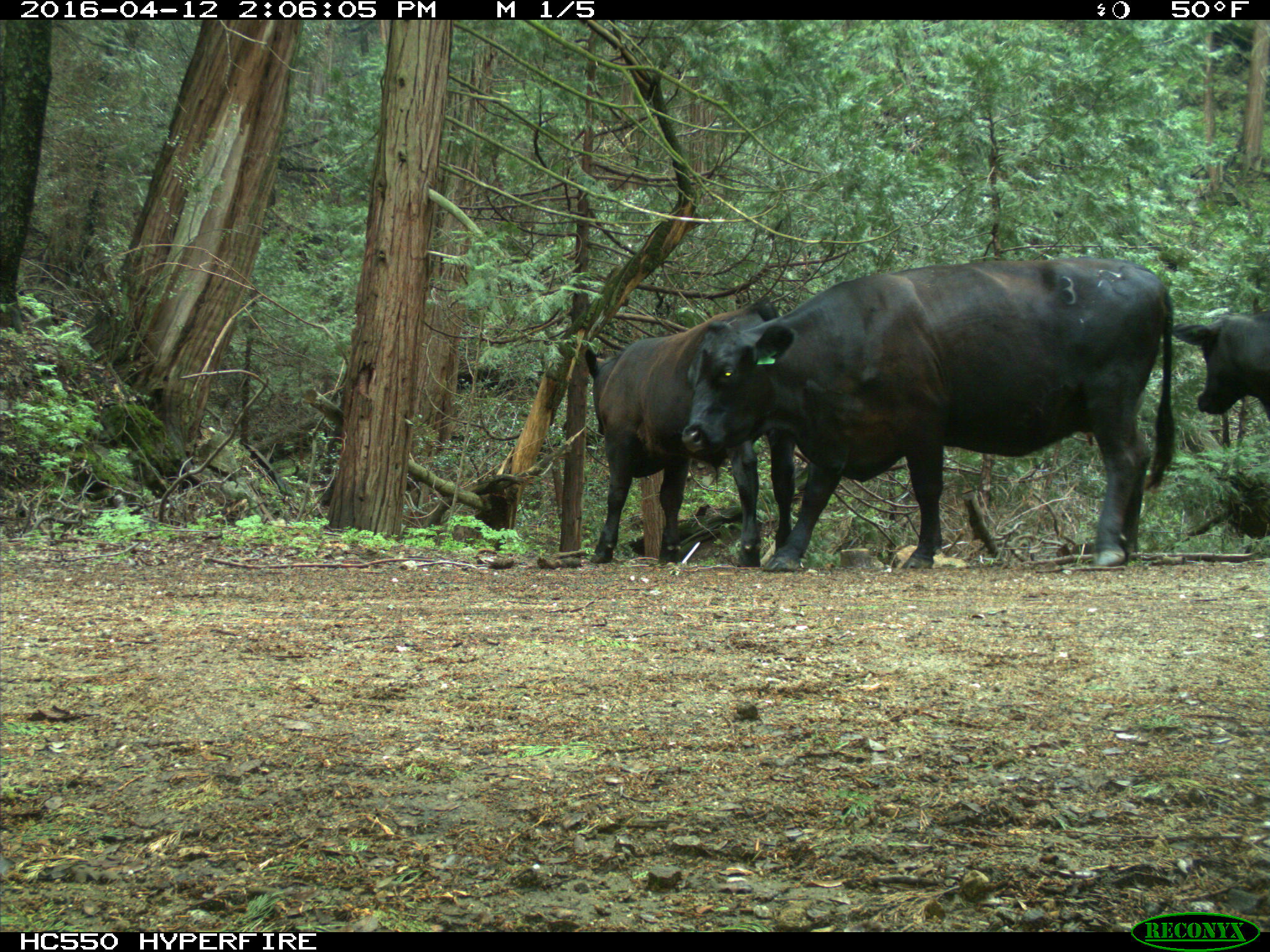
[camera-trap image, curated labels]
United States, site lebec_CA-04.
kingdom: Animalia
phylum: Chordata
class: Mammalia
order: Artiodactyla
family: Bovidae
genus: Bos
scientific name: Bos taurus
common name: domestic cow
Bos taurus (domestic cow).